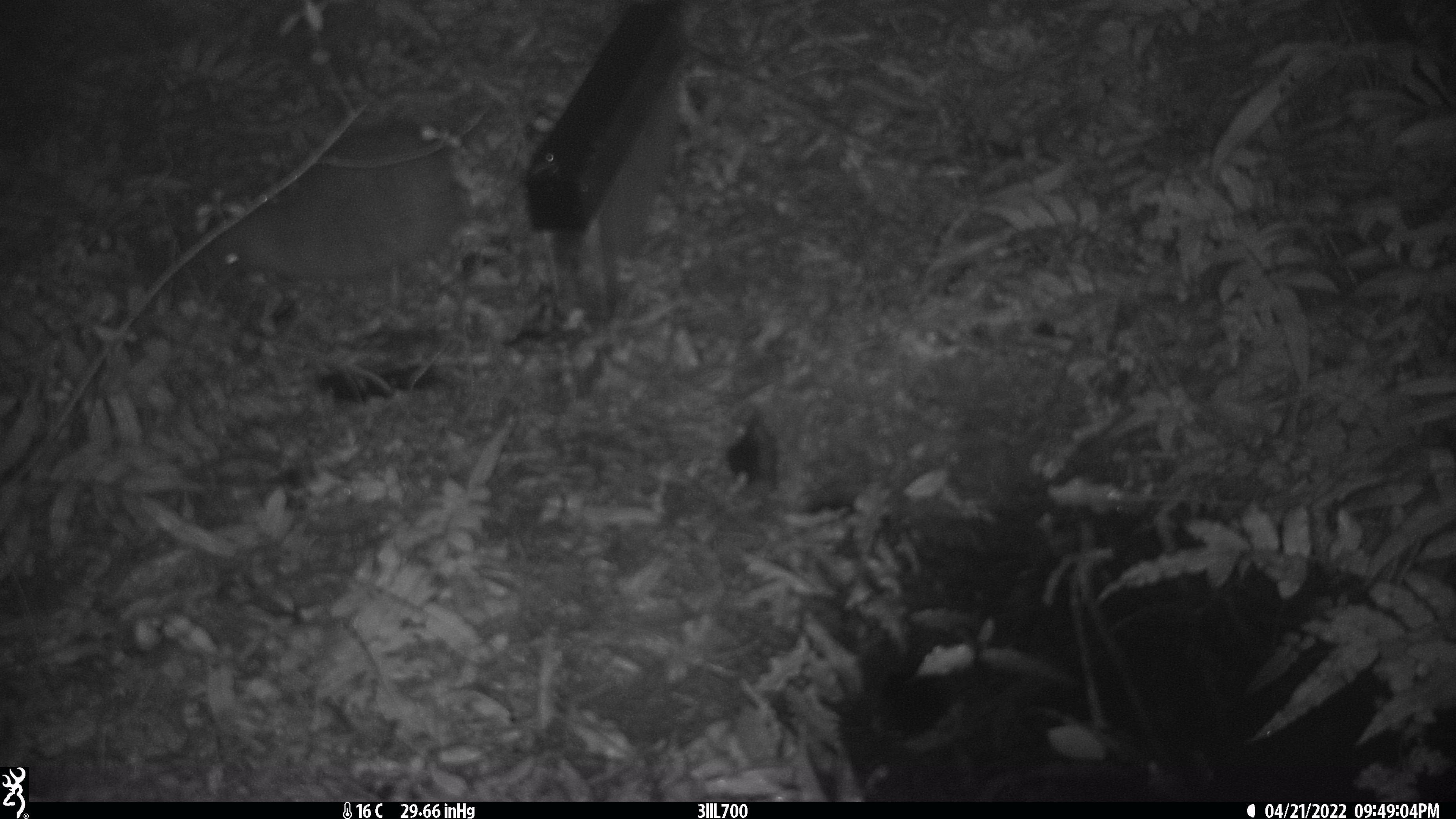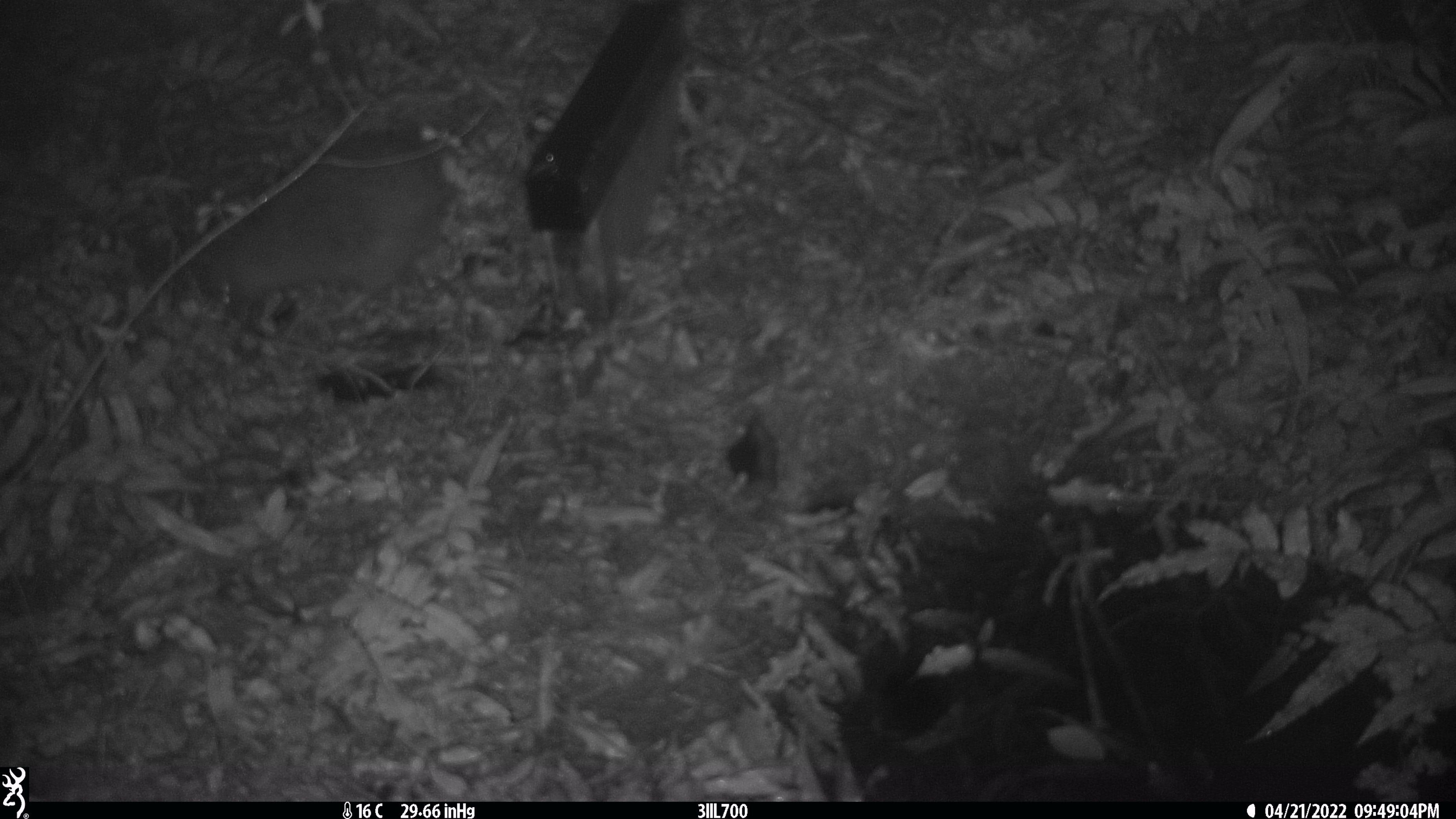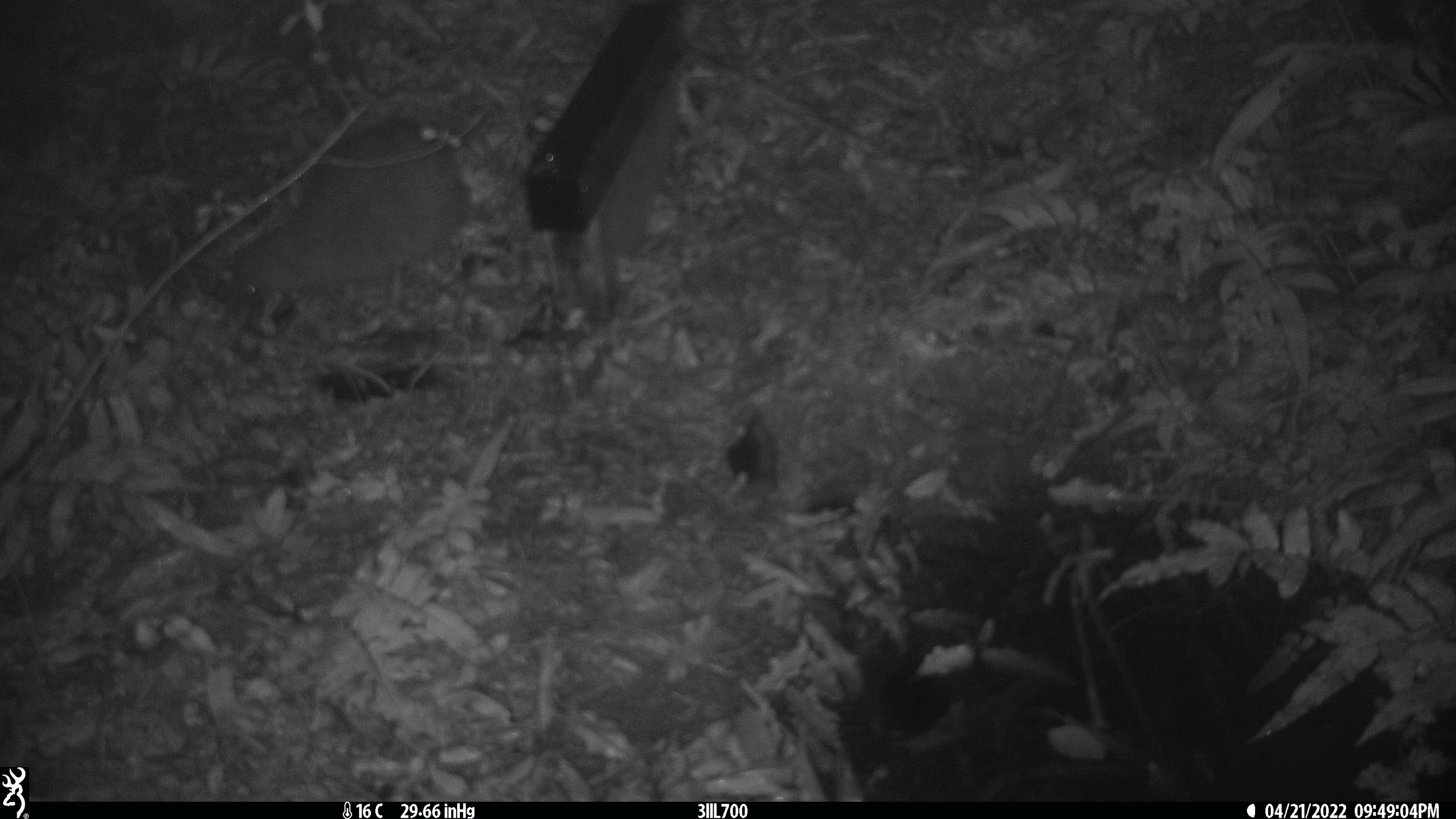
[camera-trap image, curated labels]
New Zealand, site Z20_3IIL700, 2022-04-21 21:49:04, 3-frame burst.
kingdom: Animalia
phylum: Chordata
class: Aves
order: Apterygiformes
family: Apterygidae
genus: Apteryx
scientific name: Apteryx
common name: kiwi